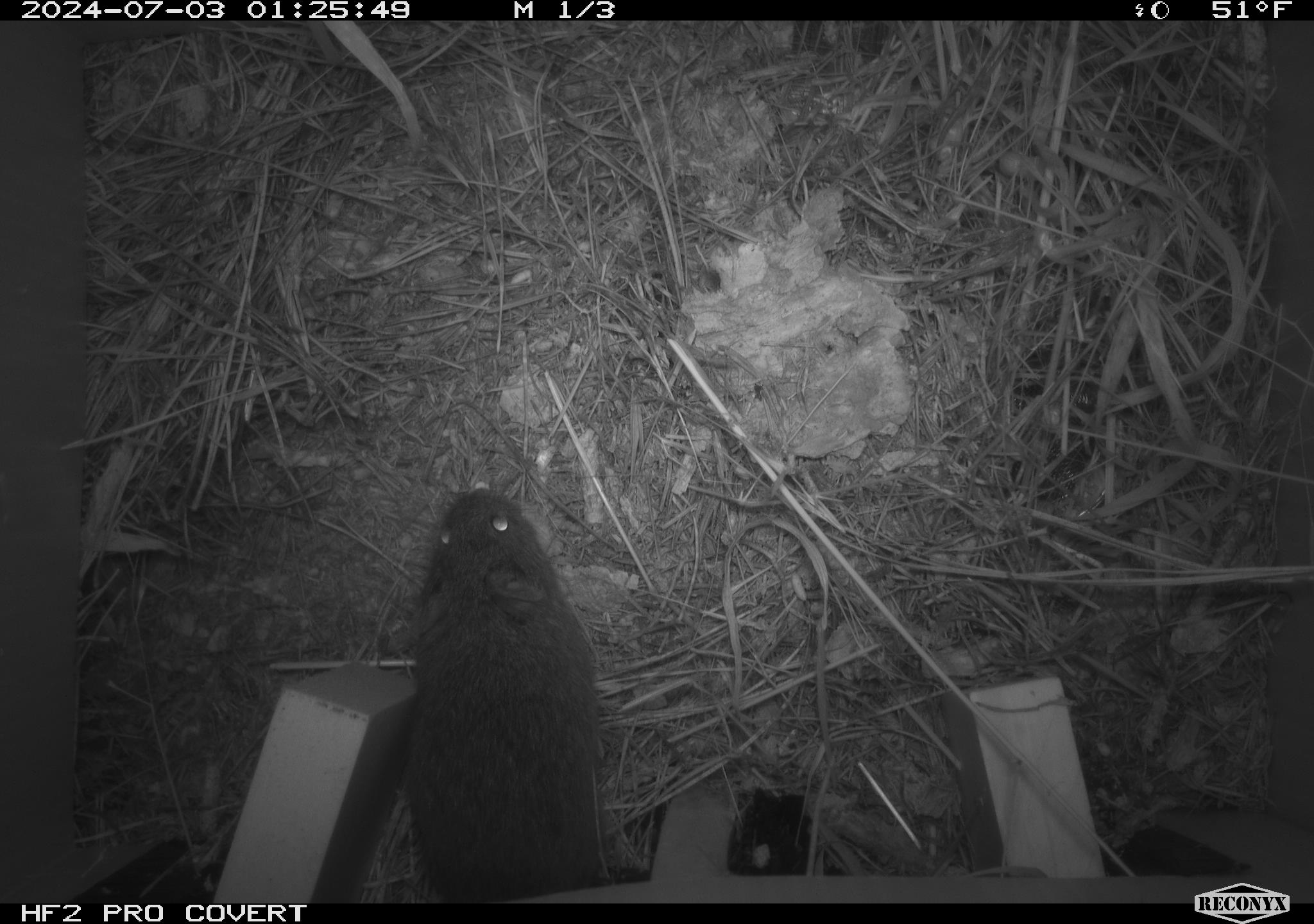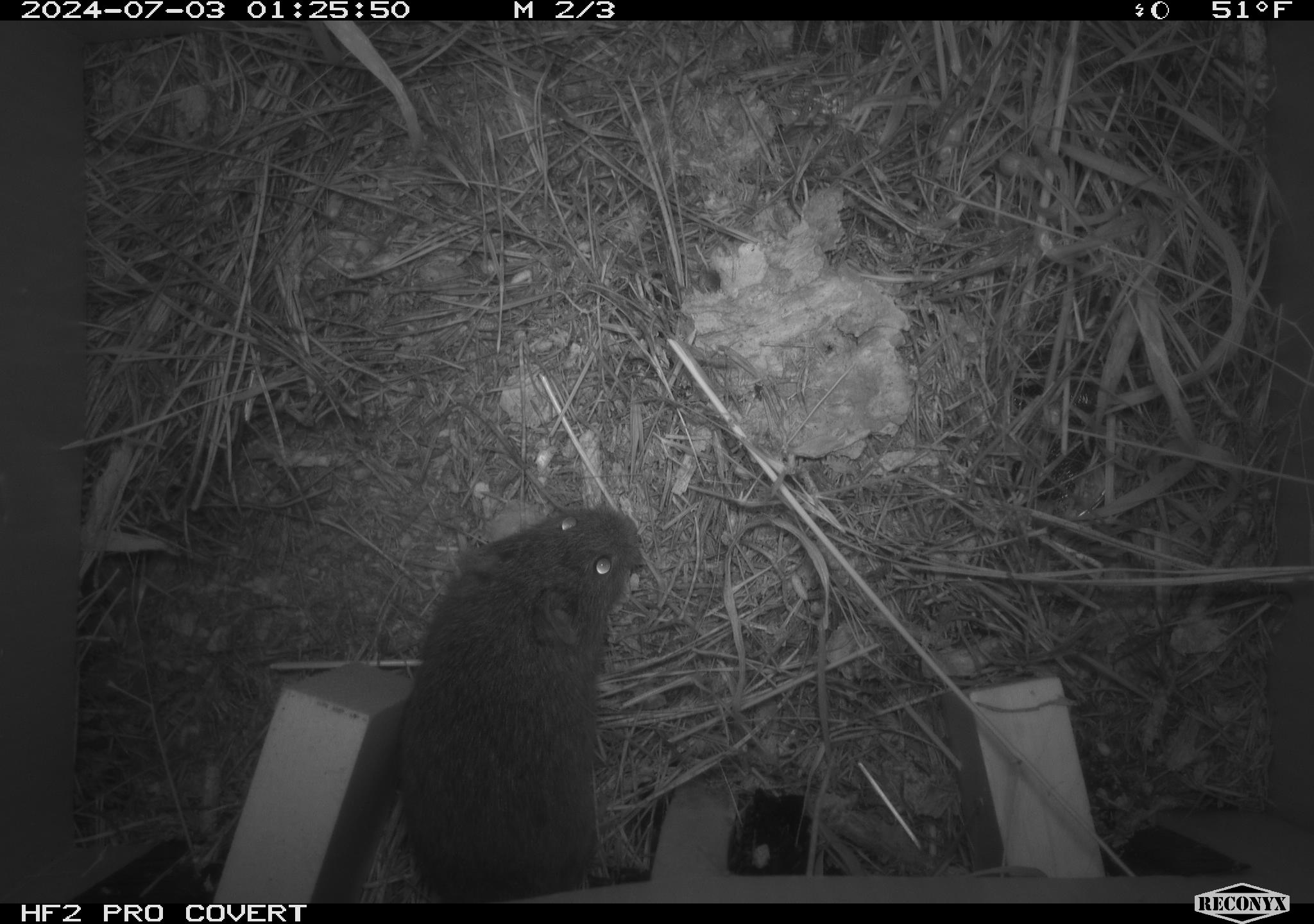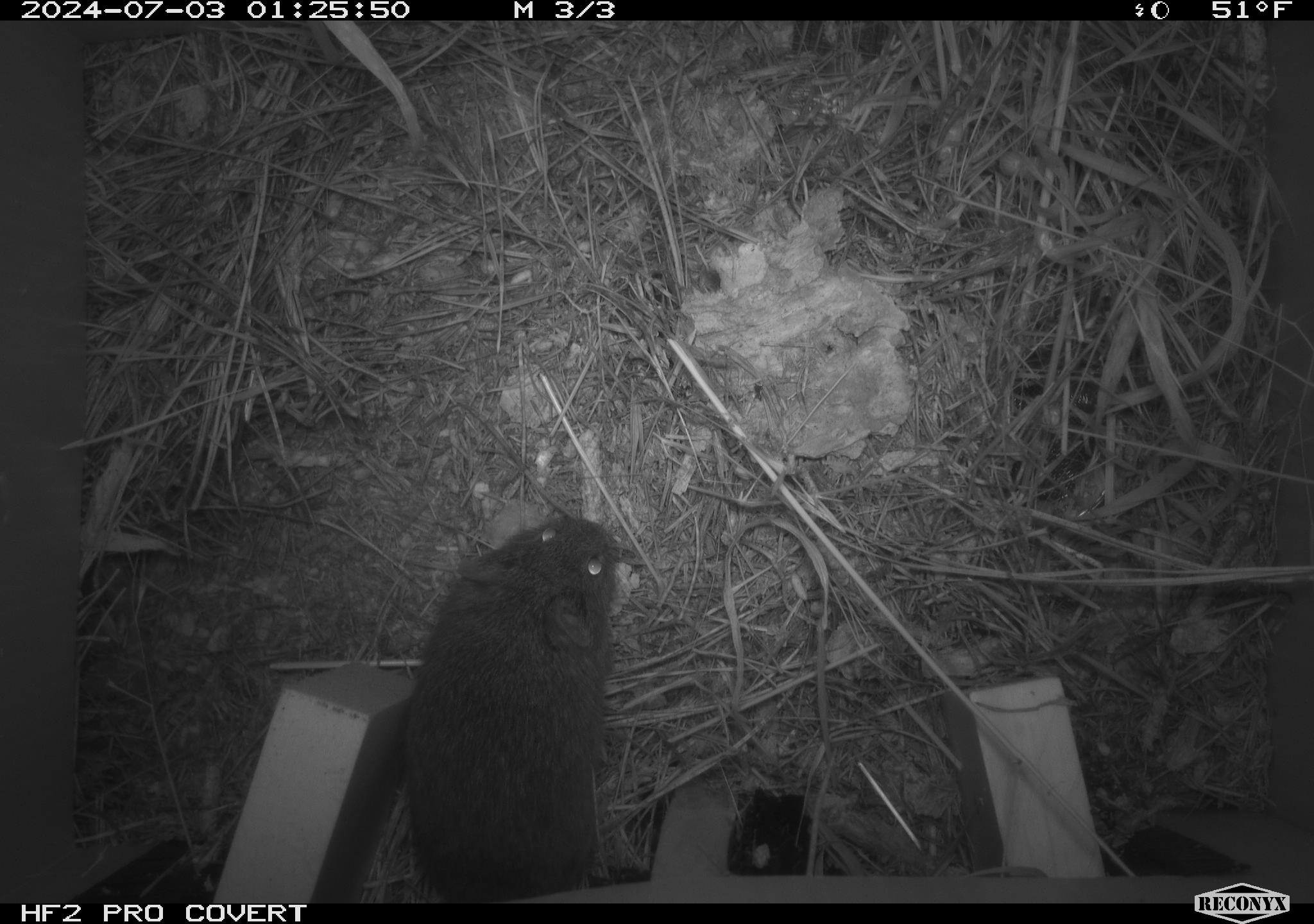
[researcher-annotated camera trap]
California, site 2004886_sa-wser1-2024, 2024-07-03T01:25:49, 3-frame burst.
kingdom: Animalia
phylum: Chordata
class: Mammalia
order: Rodentia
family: Cricetidae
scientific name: Arvicolinae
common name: voles, lemmings, and muskrats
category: arvicolinae subfamily